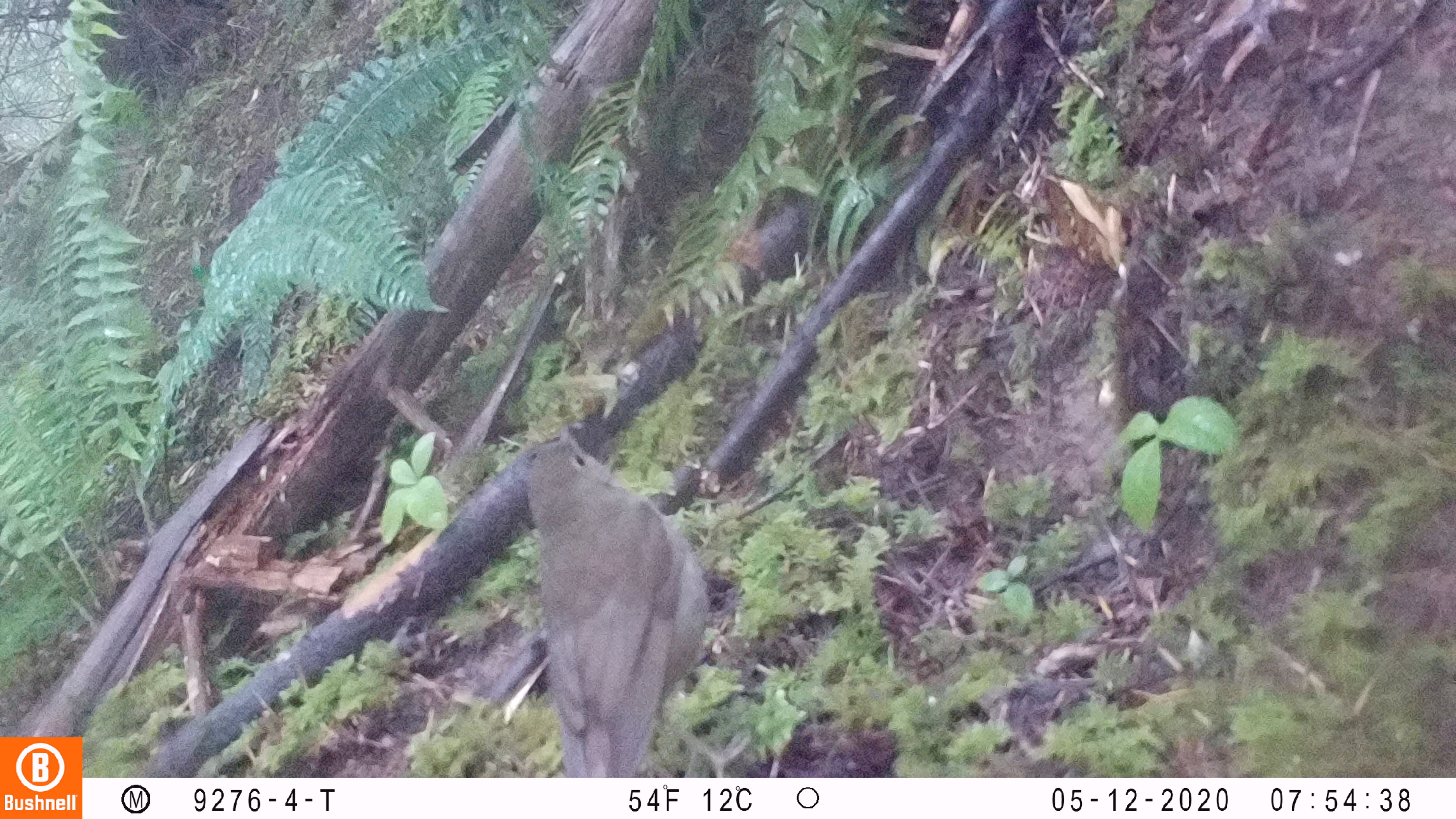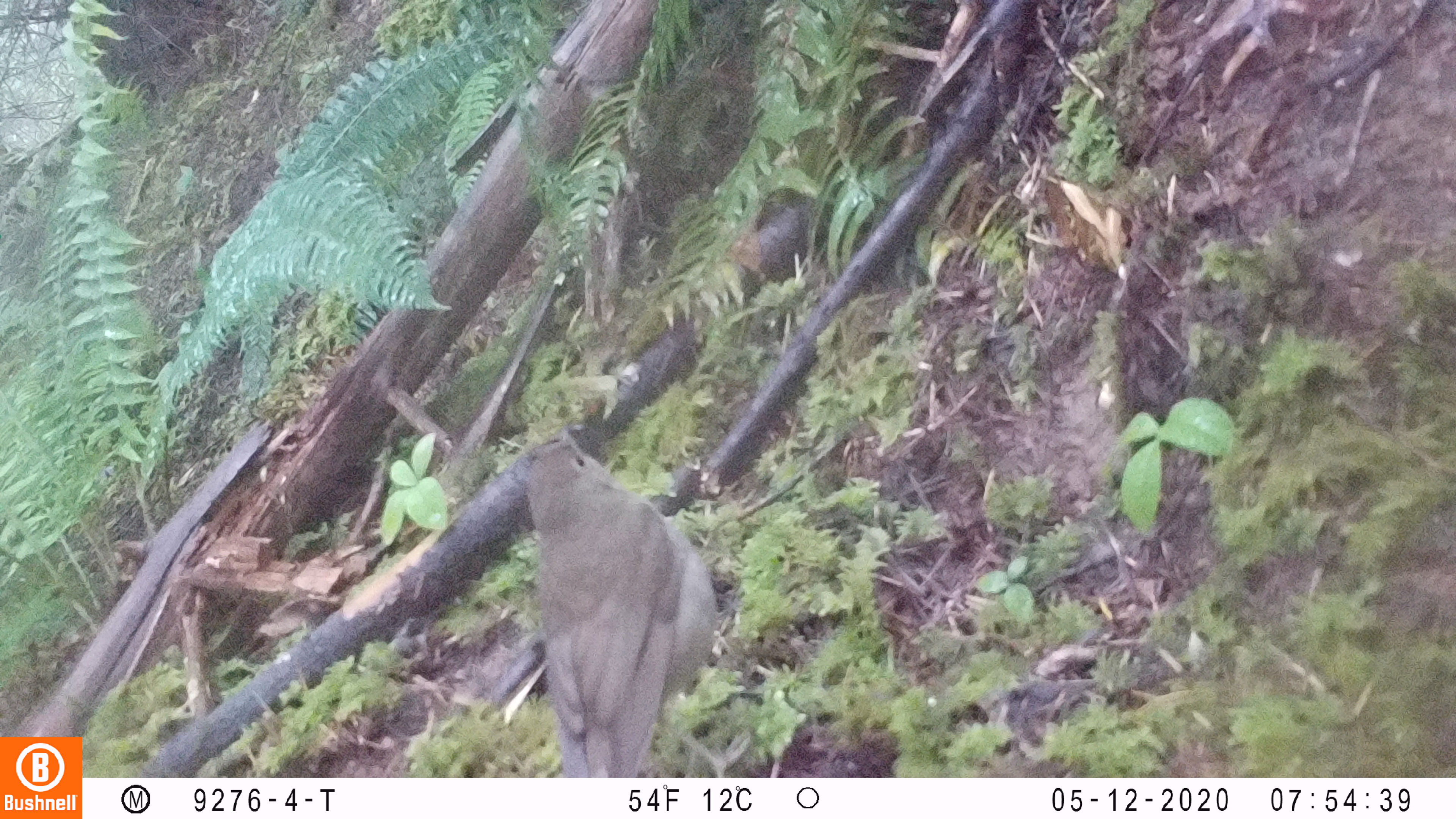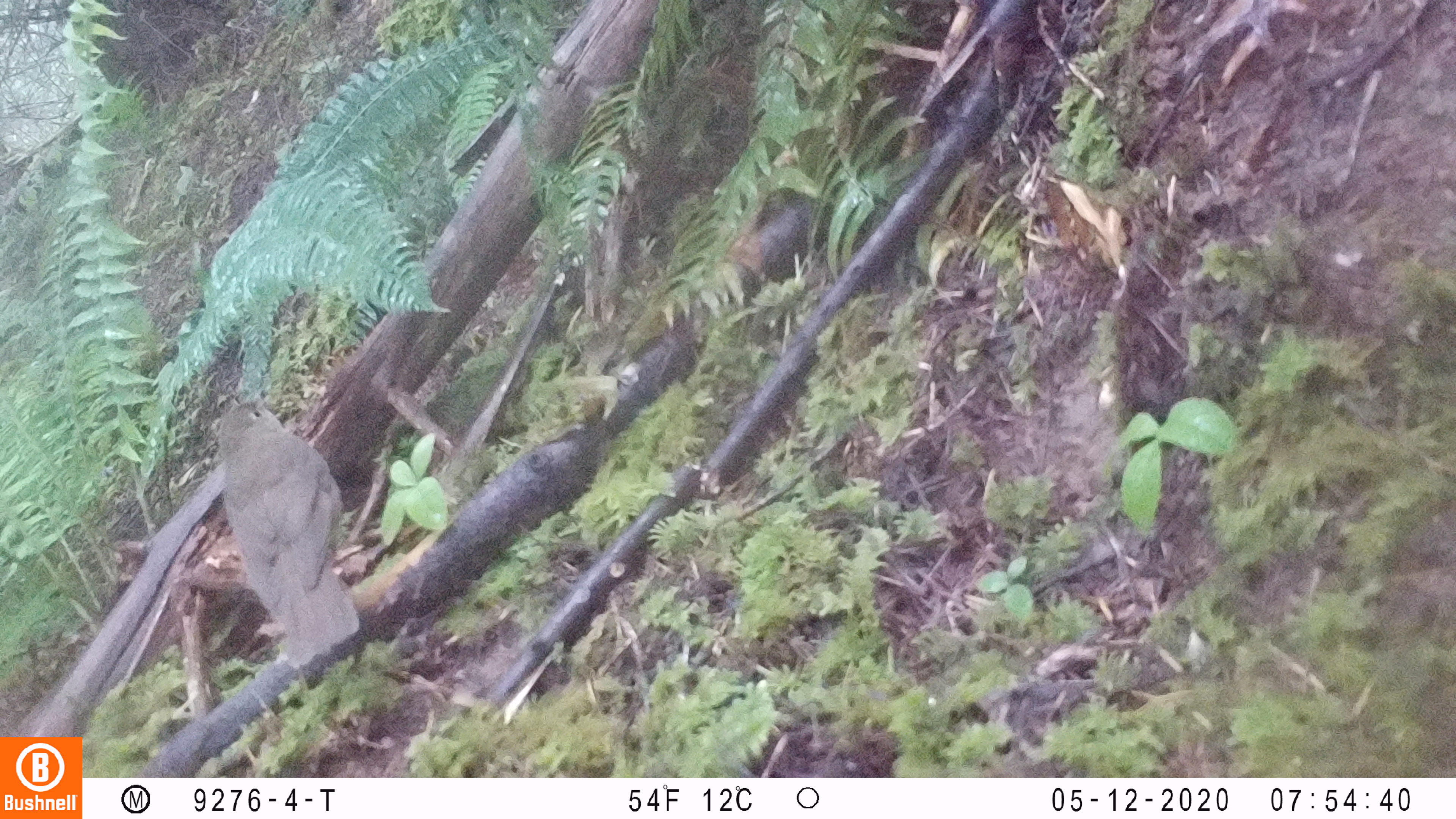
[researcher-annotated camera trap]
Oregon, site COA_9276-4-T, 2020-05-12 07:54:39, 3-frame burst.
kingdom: Animalia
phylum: Chordata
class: Aves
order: Passeriformes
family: Turdidae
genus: Catharus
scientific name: Catharus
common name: brown thrushes and nightingale-thrushes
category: catharus species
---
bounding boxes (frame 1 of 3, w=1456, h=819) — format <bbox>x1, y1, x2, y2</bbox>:
catharus species: <bbox>504, 414, 729, 773</bbox>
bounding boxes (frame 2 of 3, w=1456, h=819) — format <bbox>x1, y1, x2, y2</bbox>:
catharus species: <bbox>509, 416, 732, 774</bbox>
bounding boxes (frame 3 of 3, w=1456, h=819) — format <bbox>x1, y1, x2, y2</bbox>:
catharus species: <bbox>202, 380, 389, 686</bbox>